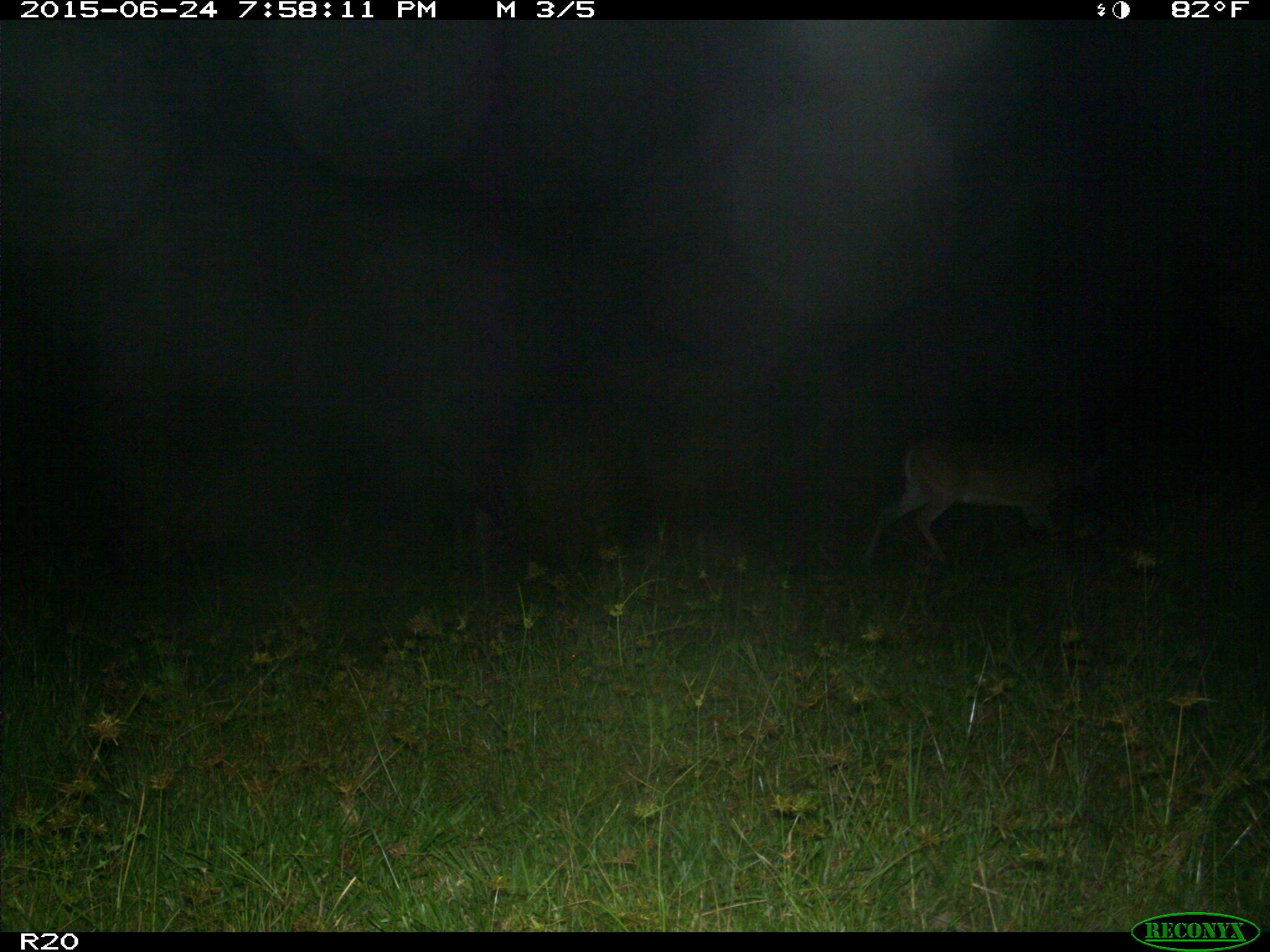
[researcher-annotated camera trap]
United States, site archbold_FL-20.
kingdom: Animalia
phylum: Chordata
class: Mammalia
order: Artiodactyla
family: Cervidae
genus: Odocoileus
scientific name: Odocoileus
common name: deer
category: unidentified deer